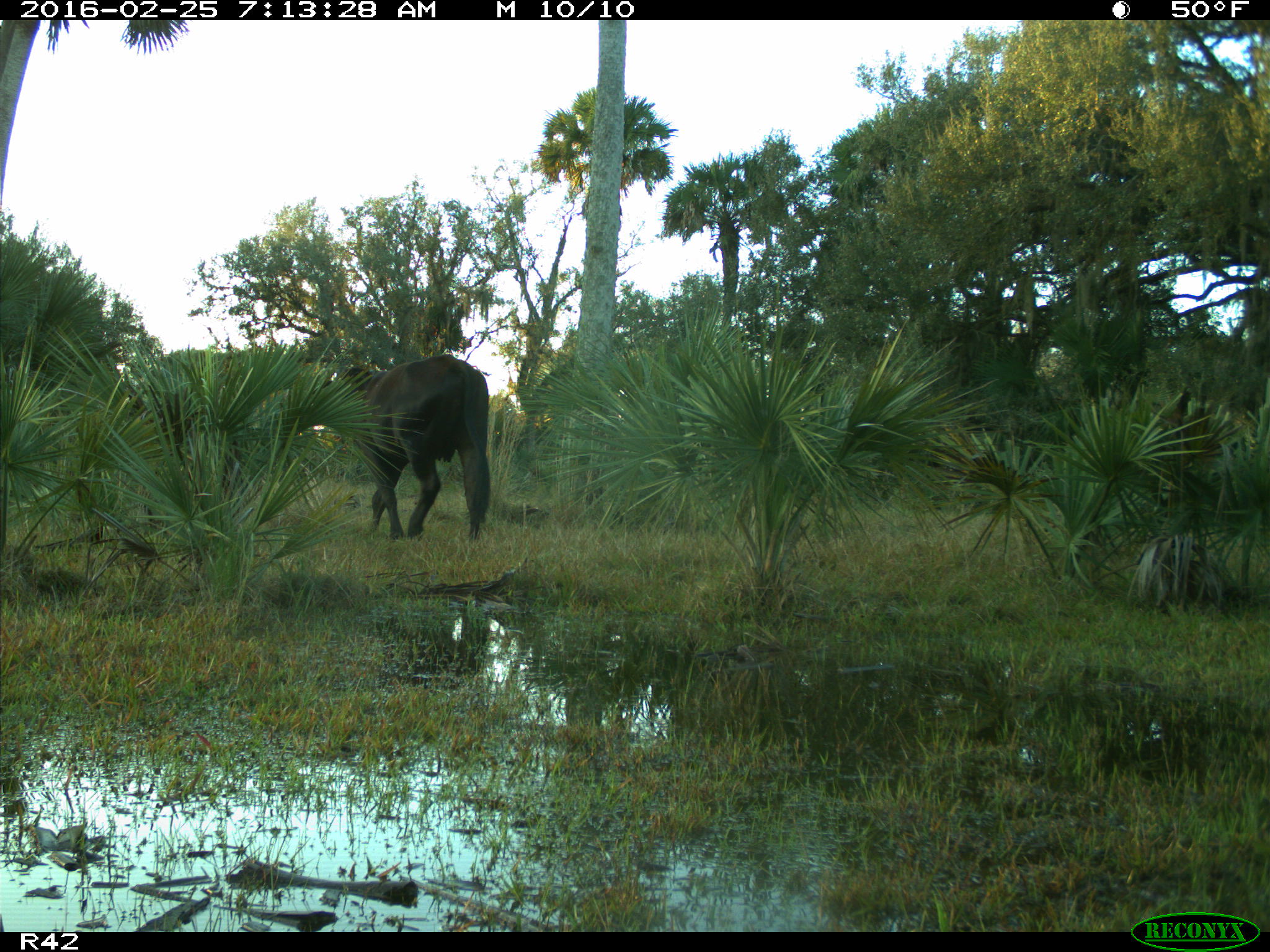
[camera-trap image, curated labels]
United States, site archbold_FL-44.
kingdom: Animalia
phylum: Chordata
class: Mammalia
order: Artiodactyla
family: Bovidae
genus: Bos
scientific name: Bos taurus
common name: domestic cow